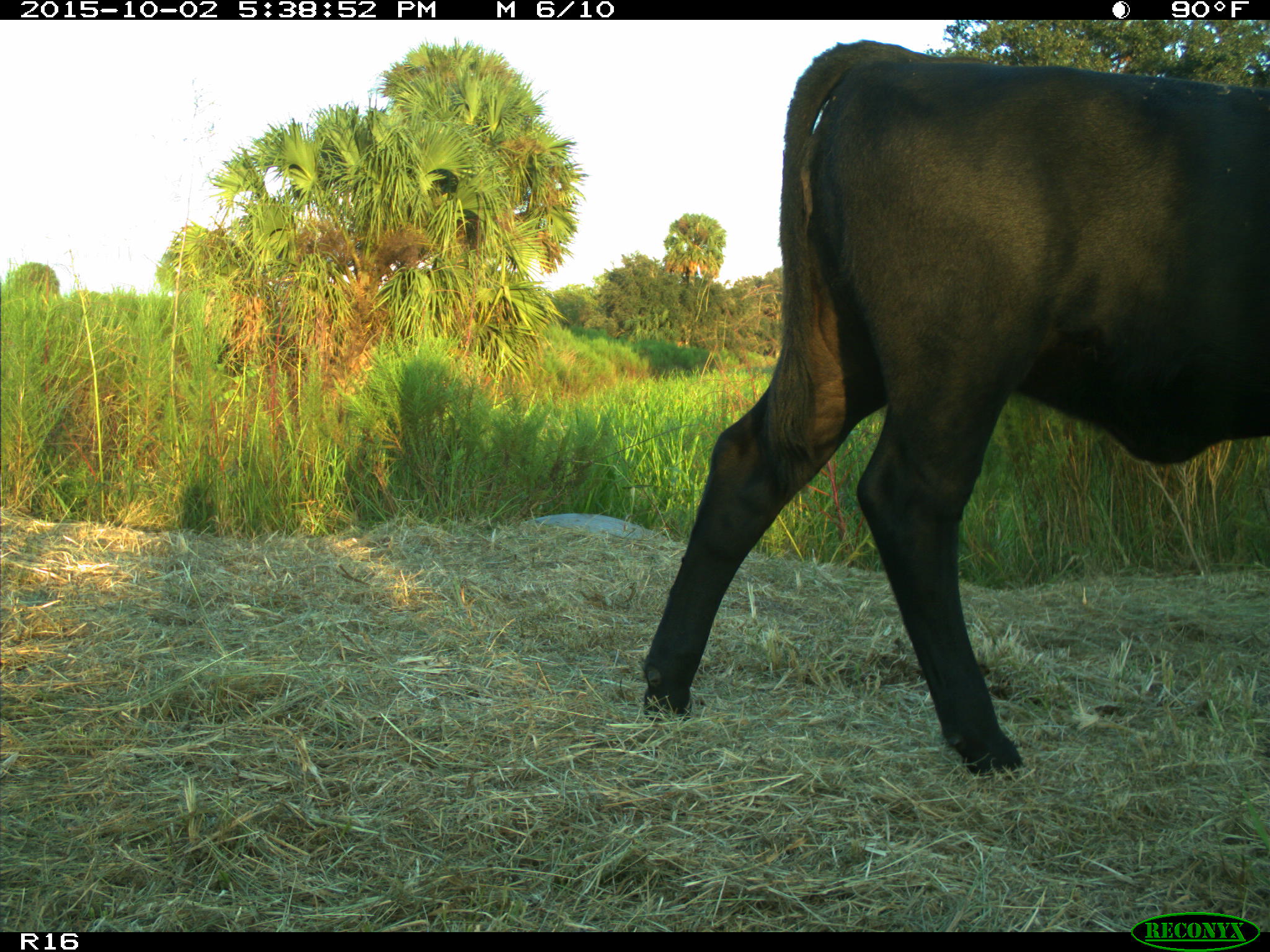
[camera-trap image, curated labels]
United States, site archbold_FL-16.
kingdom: Animalia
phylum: Chordata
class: Mammalia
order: Artiodactyla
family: Bovidae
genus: Bos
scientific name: Bos taurus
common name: domestic cow